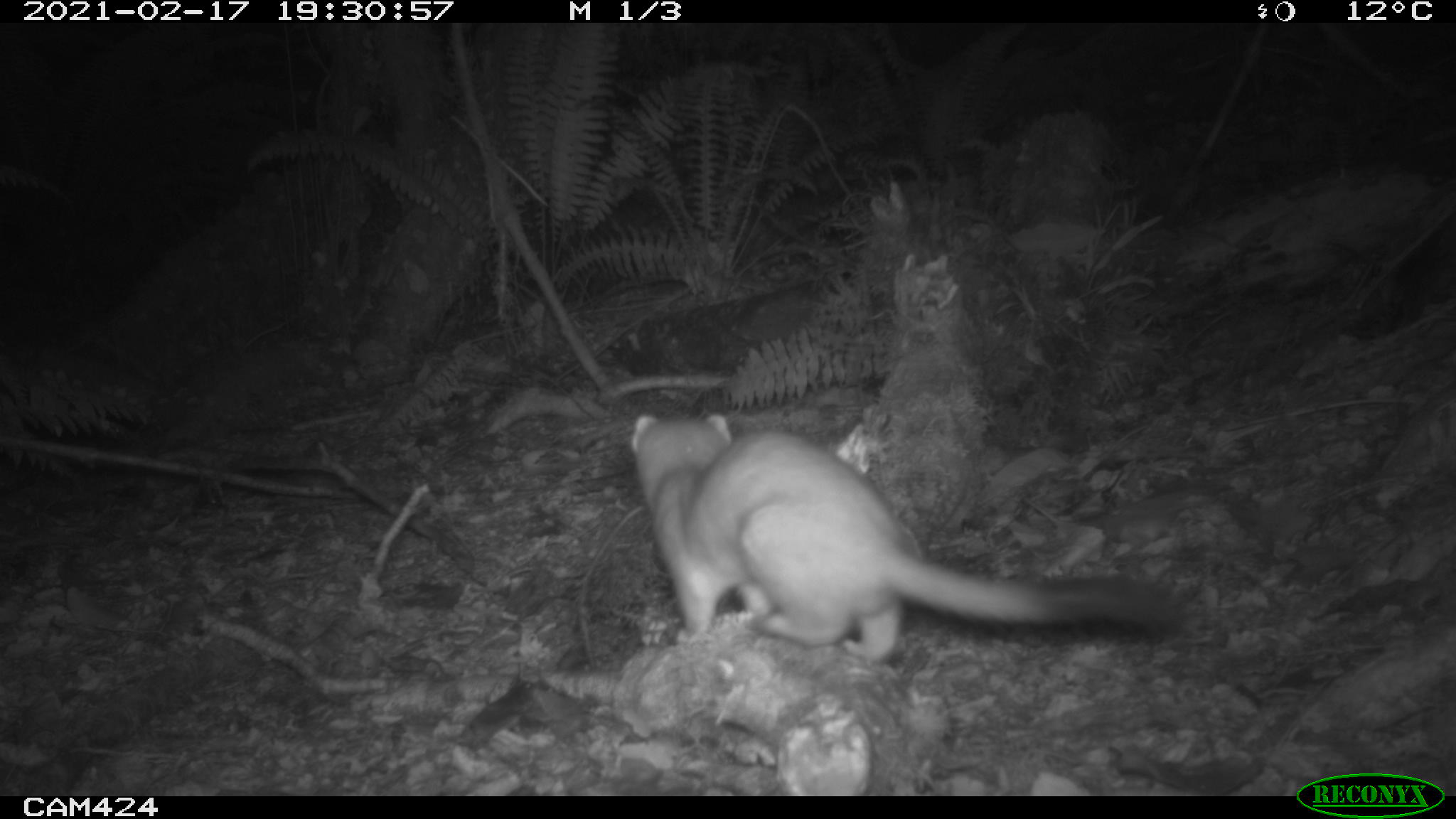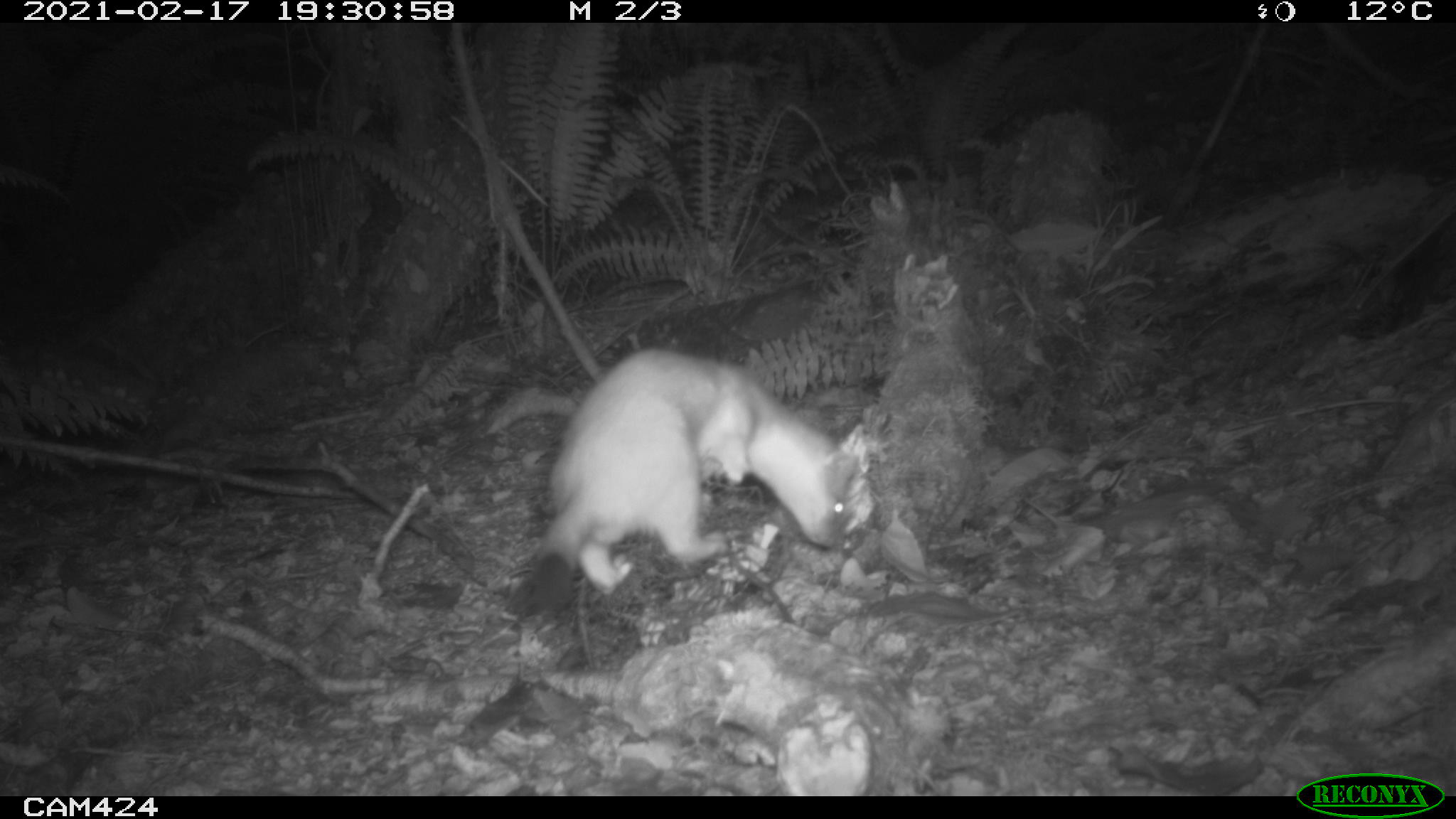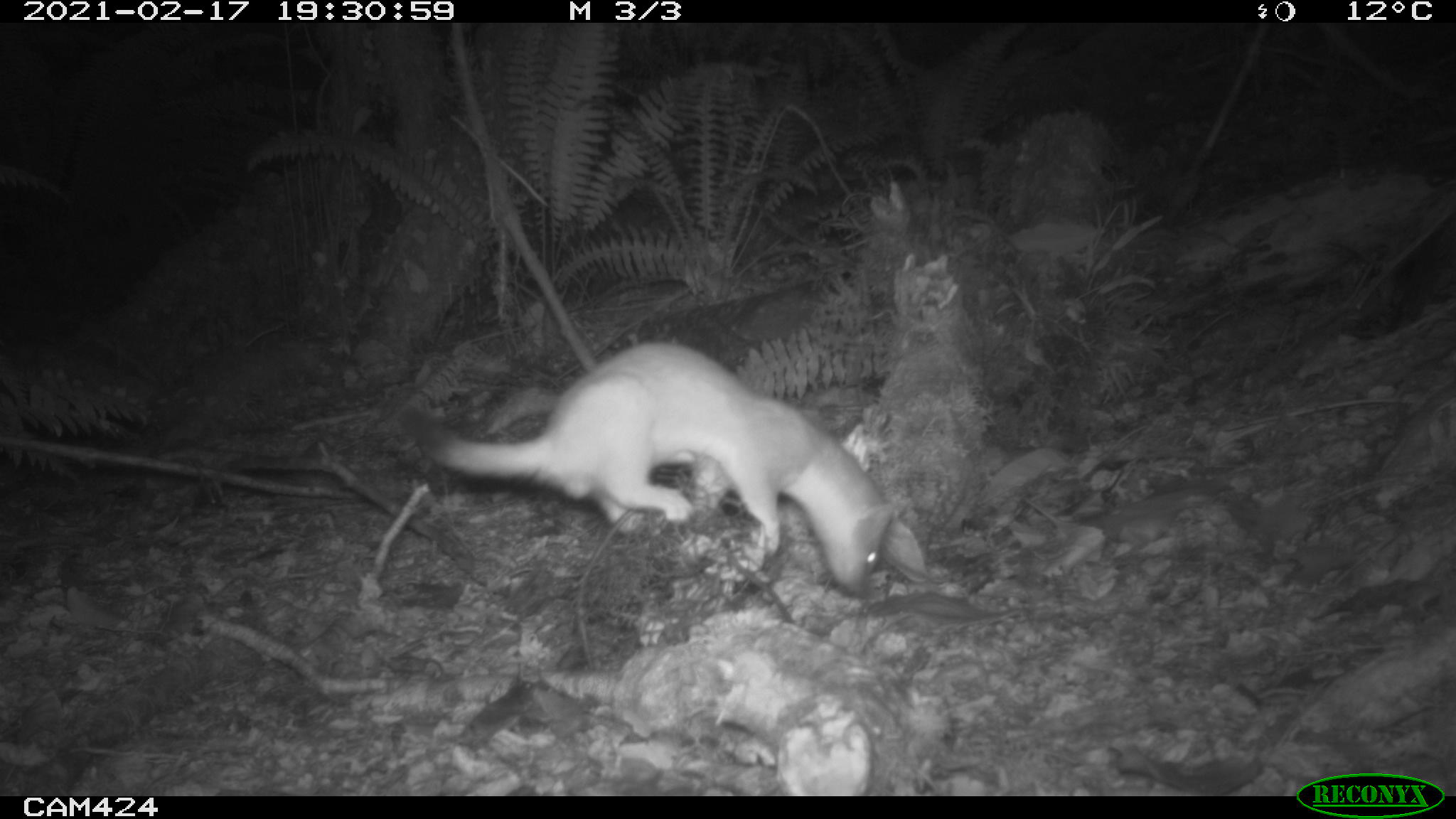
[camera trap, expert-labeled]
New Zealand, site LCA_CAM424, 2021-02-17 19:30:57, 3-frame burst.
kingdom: Animalia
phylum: Chordata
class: Mammalia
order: Carnivora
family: Mustelidae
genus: Mustela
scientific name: Mustela erminea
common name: stoat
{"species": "stoat (Mustela erminea)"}